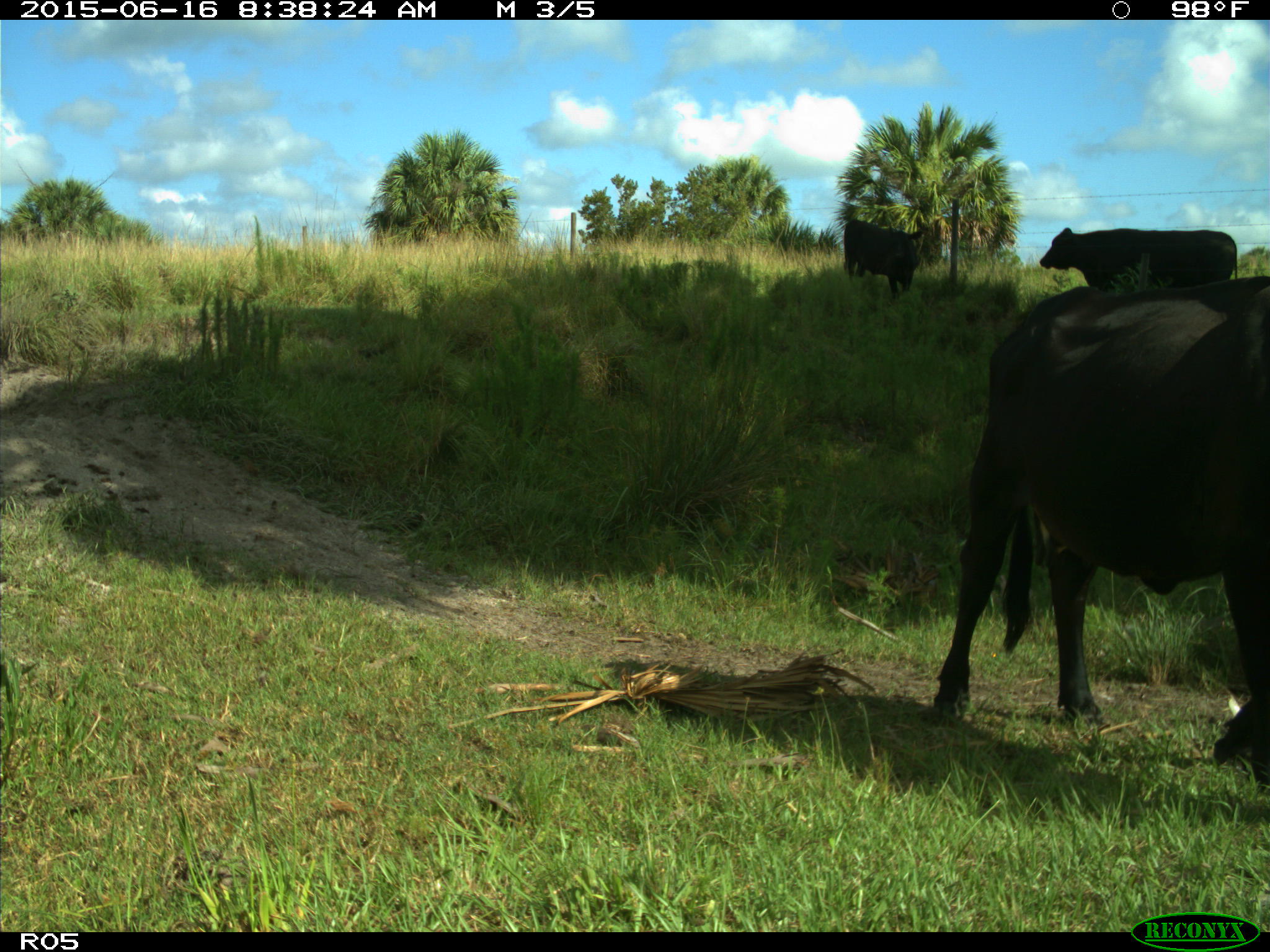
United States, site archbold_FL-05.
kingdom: Animalia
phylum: Chordata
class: Mammalia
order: Artiodactyla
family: Bovidae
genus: Bos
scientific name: Bos taurus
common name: domestic cow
Bos taurus (domestic cow).